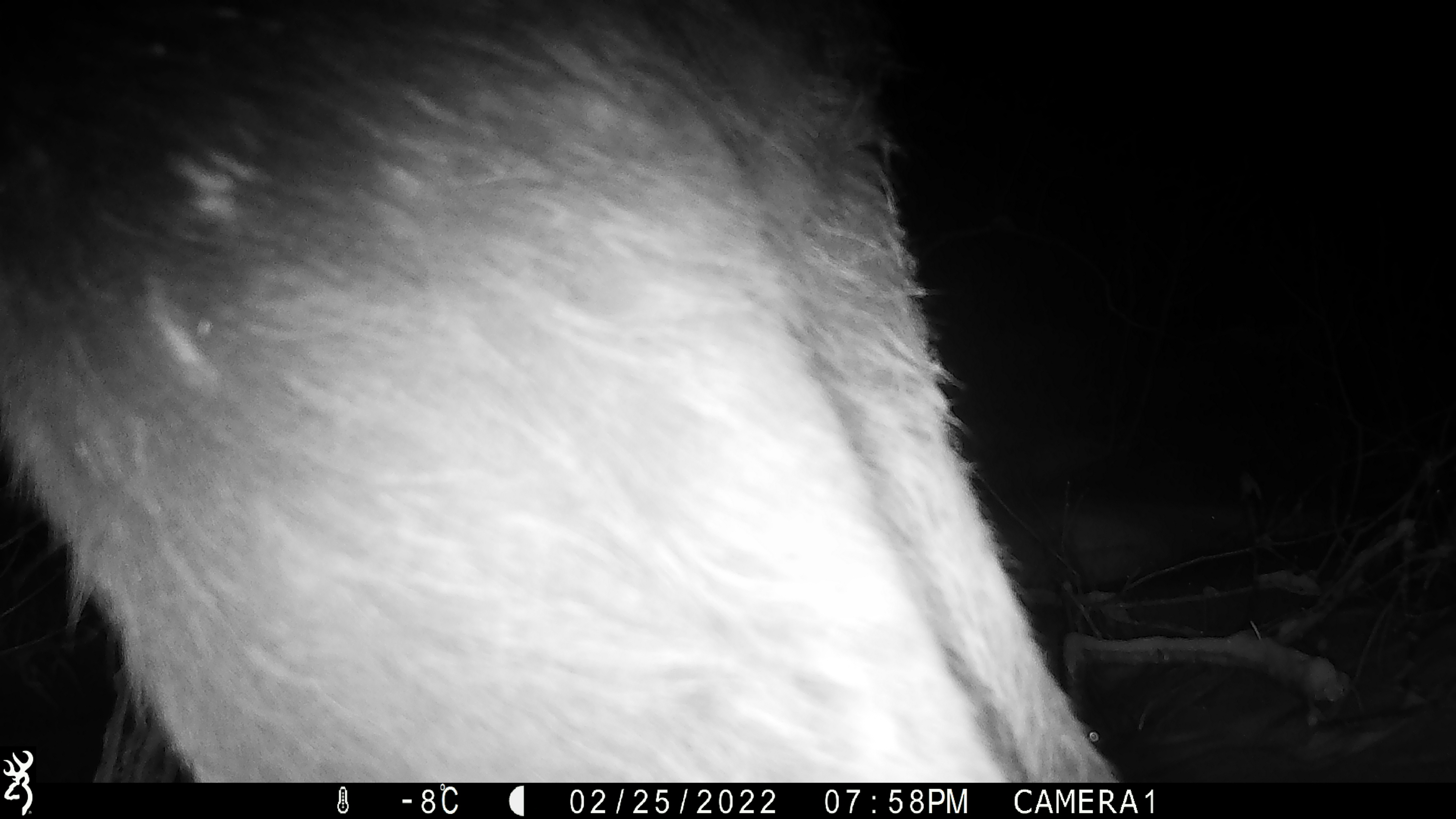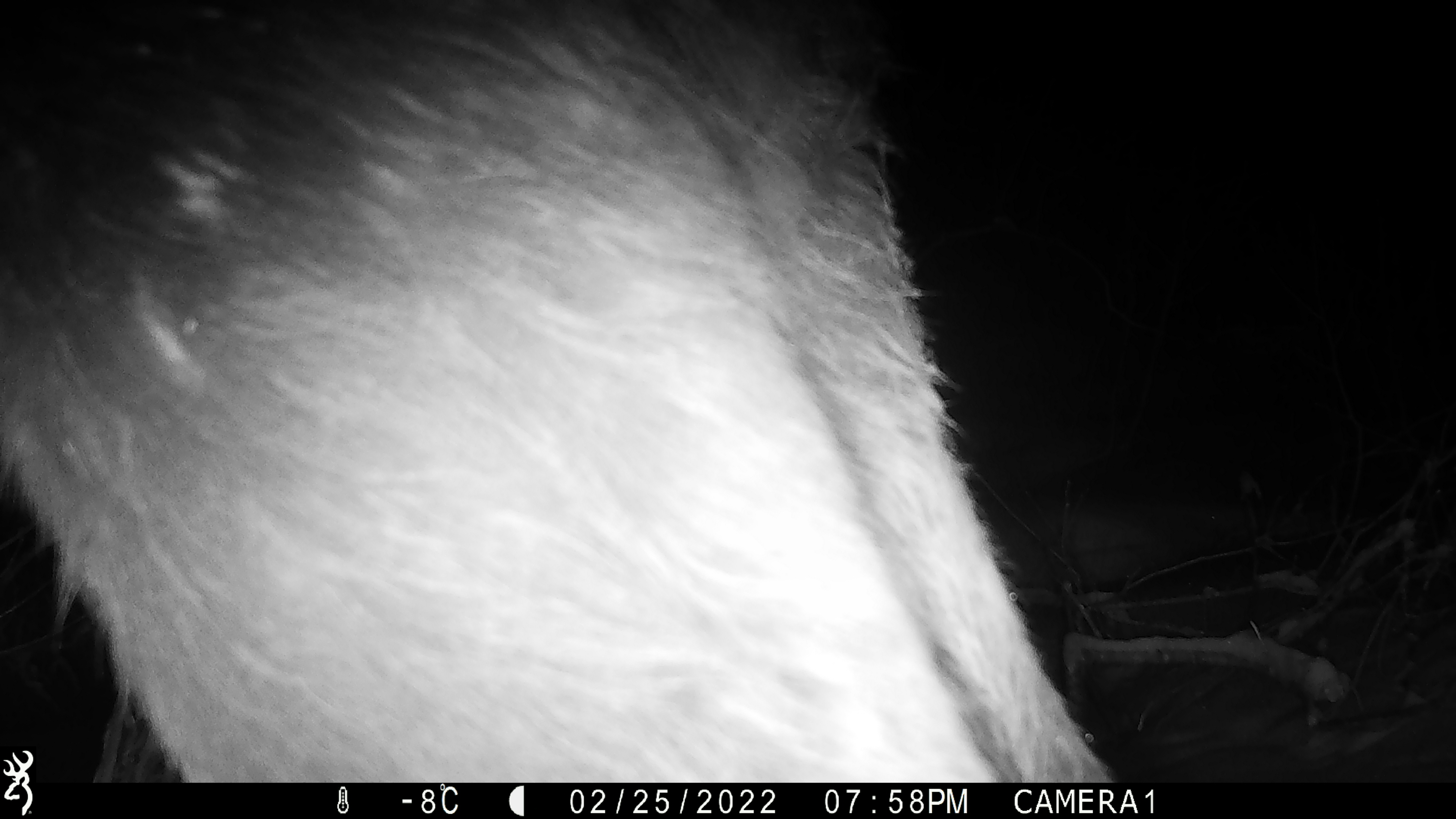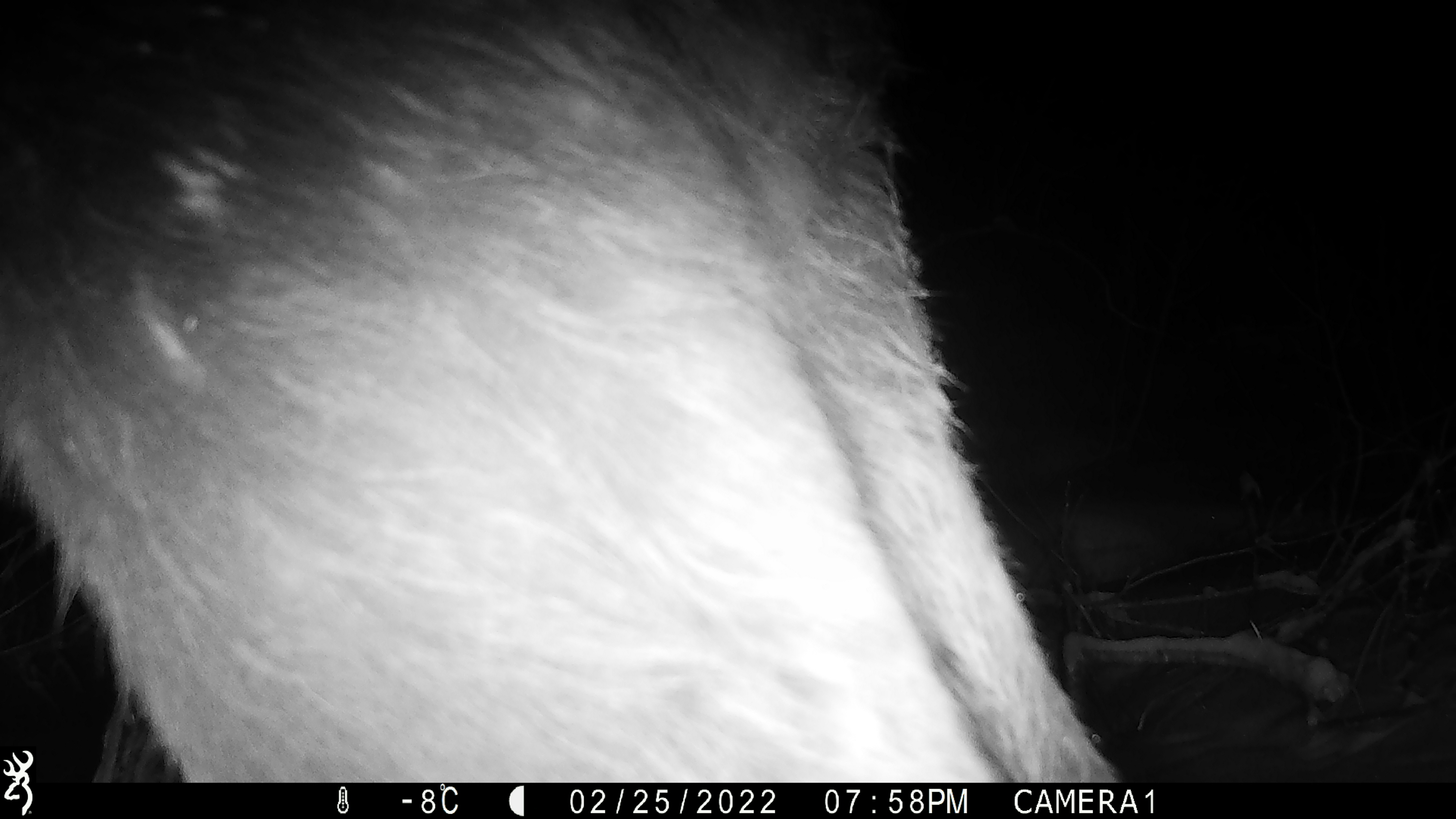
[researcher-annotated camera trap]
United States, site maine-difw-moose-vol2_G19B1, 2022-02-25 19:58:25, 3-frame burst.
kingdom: Animalia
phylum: Chordata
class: Mammalia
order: Artiodactyla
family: Cervidae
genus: Alces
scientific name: Alces alces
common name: moose